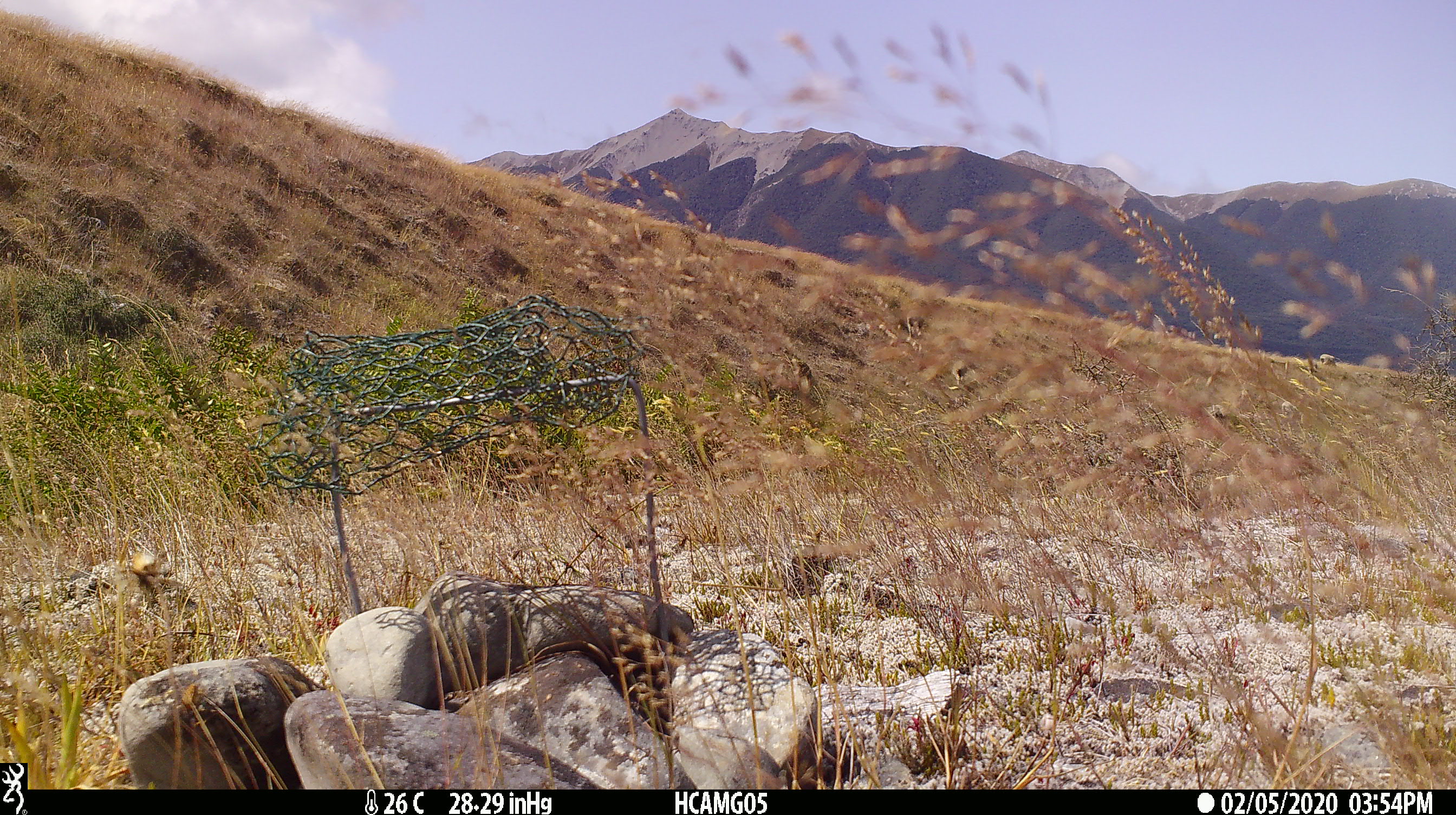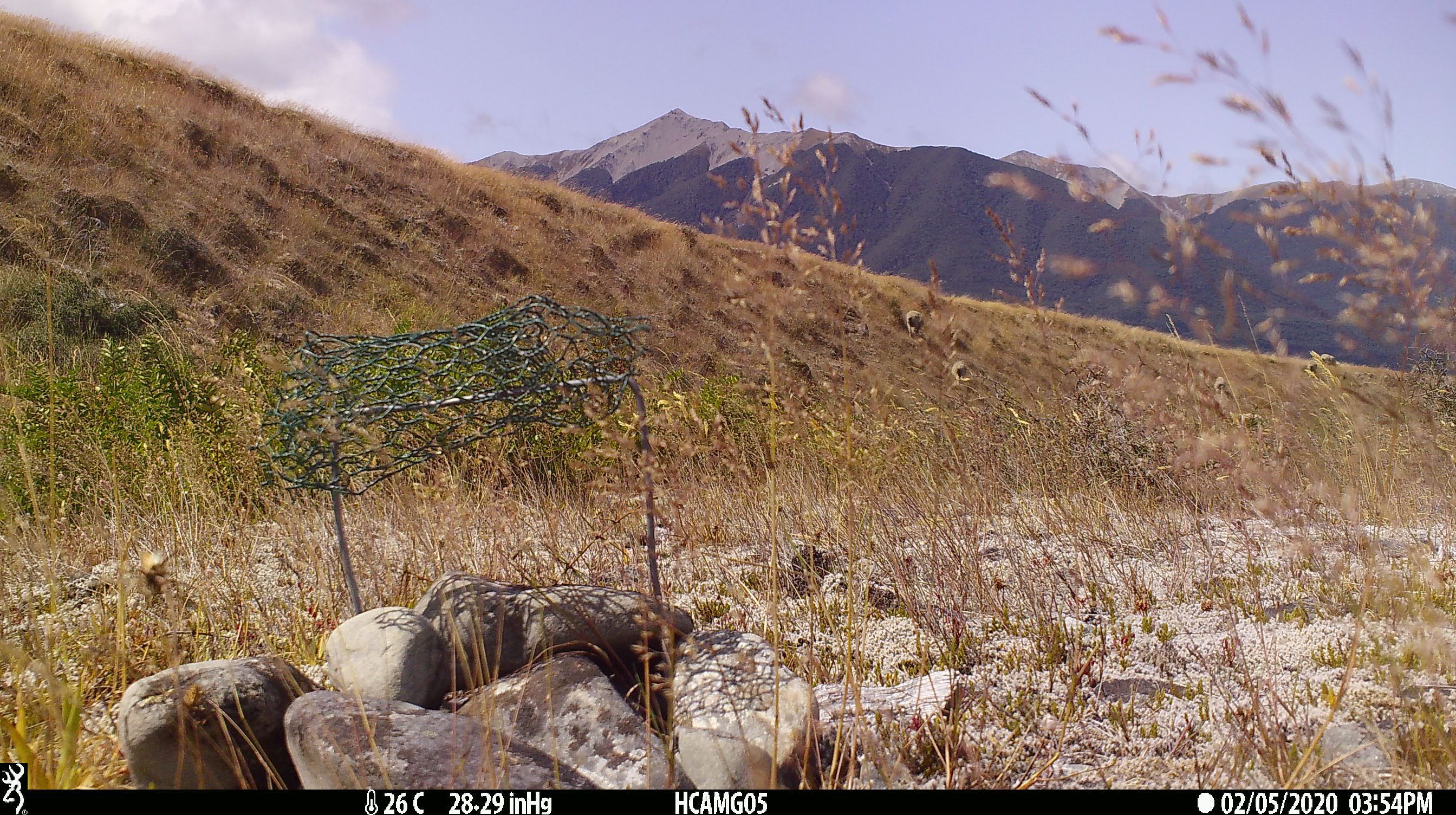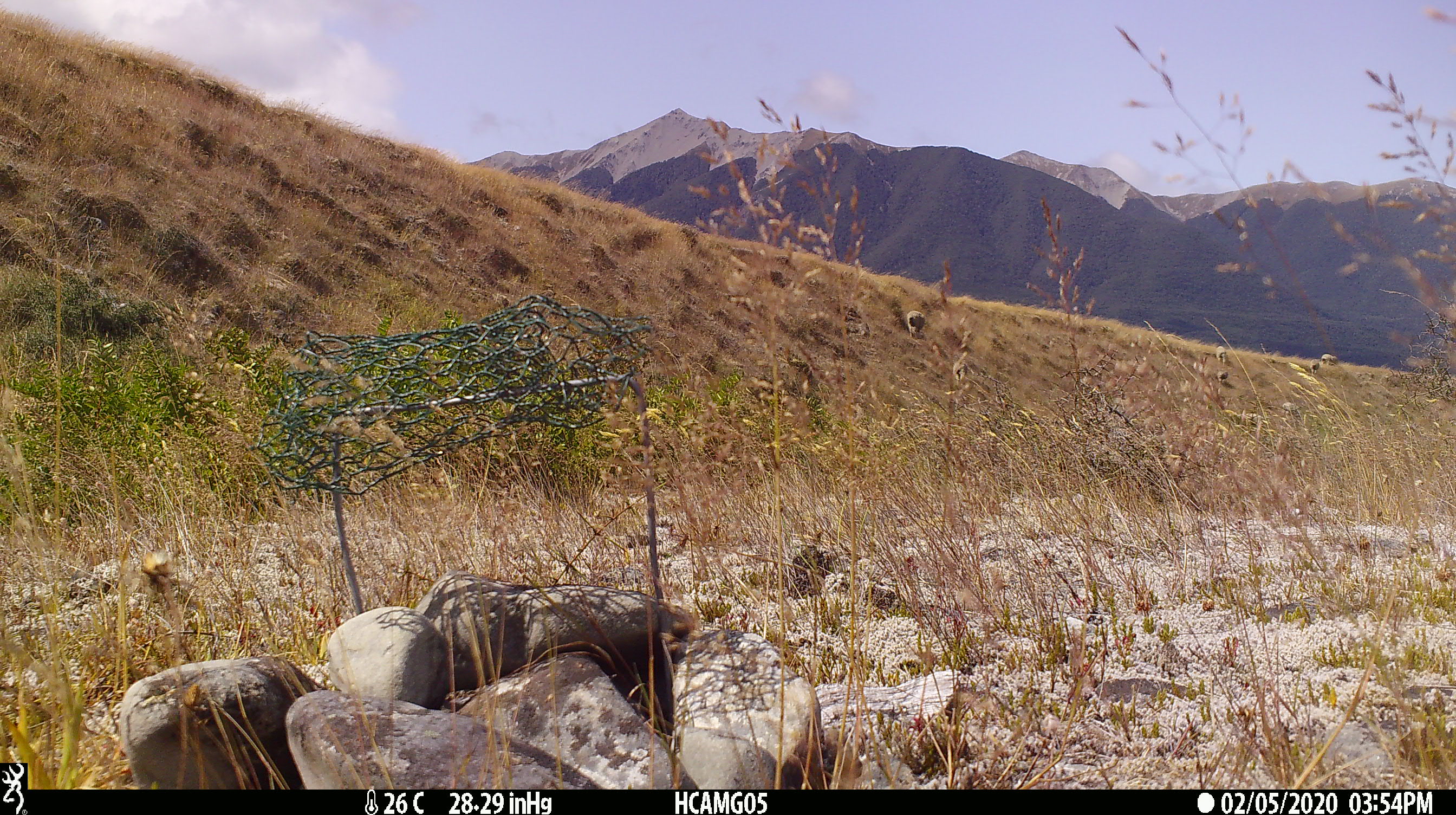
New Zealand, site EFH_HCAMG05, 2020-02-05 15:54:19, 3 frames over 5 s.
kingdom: Animalia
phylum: Chordata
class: Mammalia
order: Artiodactyla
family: Bovidae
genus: Ovis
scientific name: Ovis aries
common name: domestic sheep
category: sheep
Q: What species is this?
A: Sheep (domestic sheep) (Ovis aries).